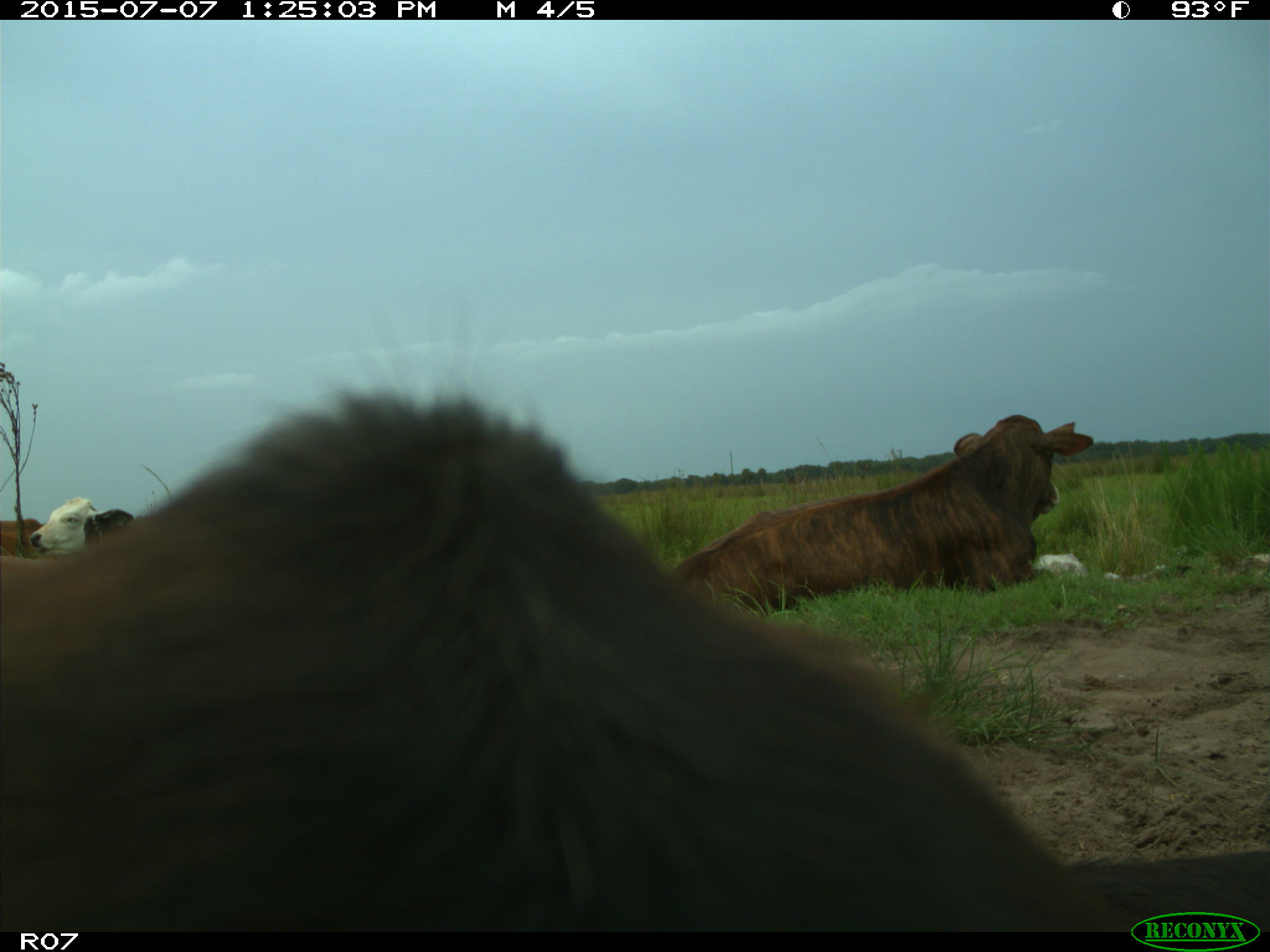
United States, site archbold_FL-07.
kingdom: Animalia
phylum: Chordata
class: Mammalia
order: Artiodactyla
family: Bovidae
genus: Bos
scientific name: Bos taurus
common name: domestic cow